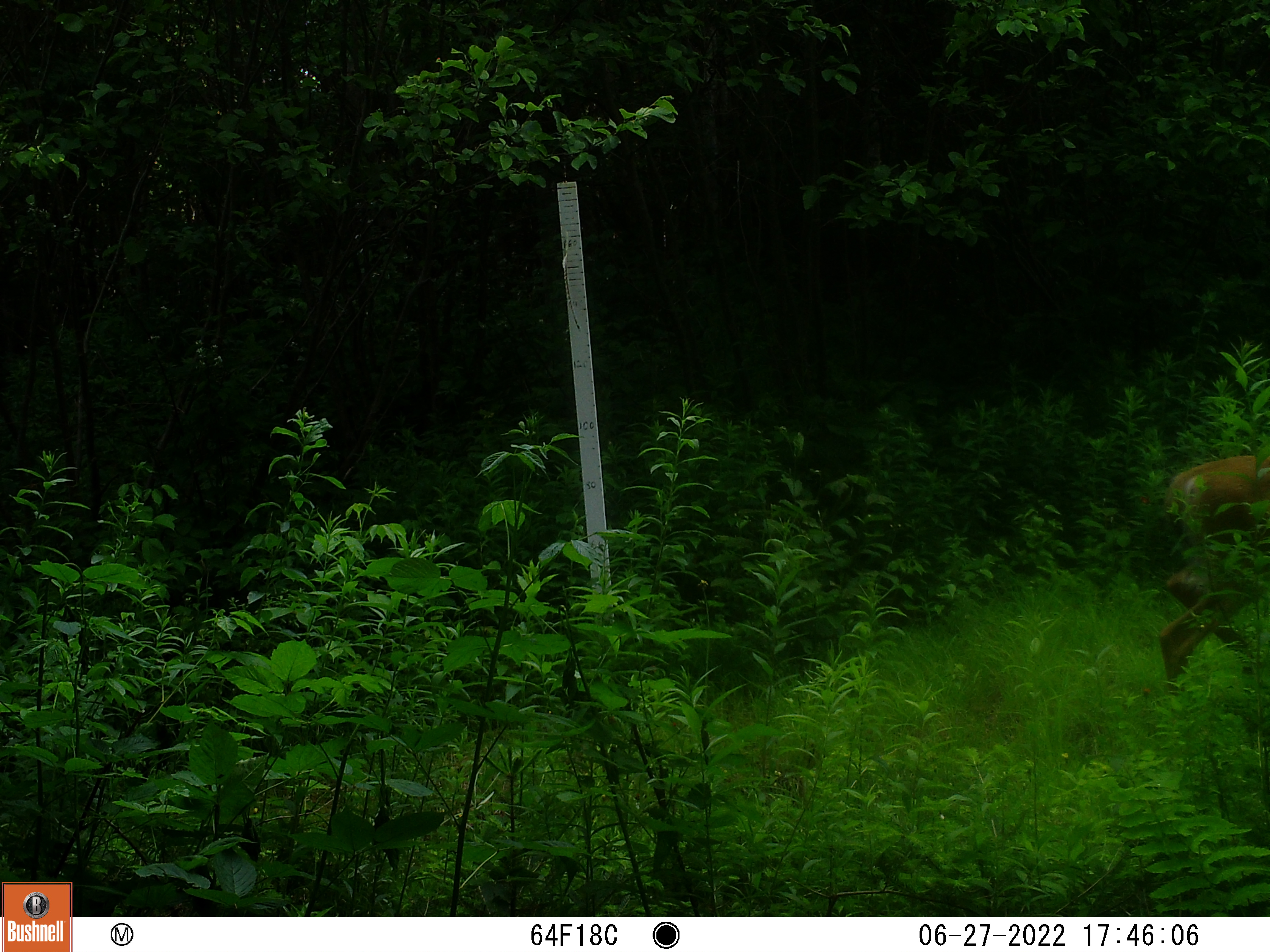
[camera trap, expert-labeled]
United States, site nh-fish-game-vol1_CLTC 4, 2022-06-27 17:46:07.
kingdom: Animalia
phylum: Chordata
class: Mammalia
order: Artiodactyla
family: Cervidae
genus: Odocoileus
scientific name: Odocoileus virginianus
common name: white-tailed deer